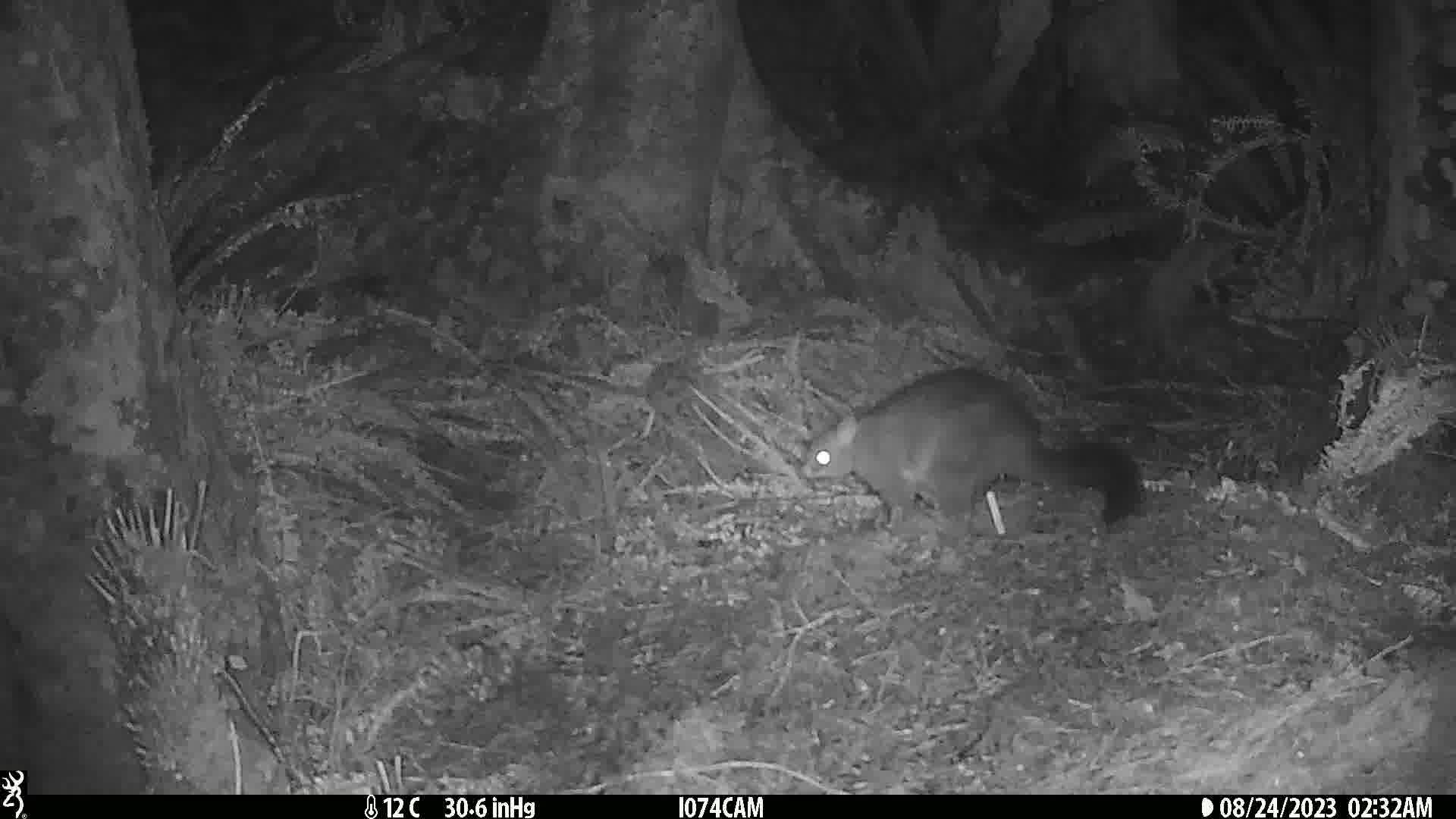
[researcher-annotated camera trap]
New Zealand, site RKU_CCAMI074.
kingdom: Animalia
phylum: Chordata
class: Mammalia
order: Diprotodontia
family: Phalangeridae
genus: Trichosurus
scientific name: Trichosurus vulpecula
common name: common brushtail possum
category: possum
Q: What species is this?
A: Possum (common brushtail possum) (Trichosurus vulpecula).